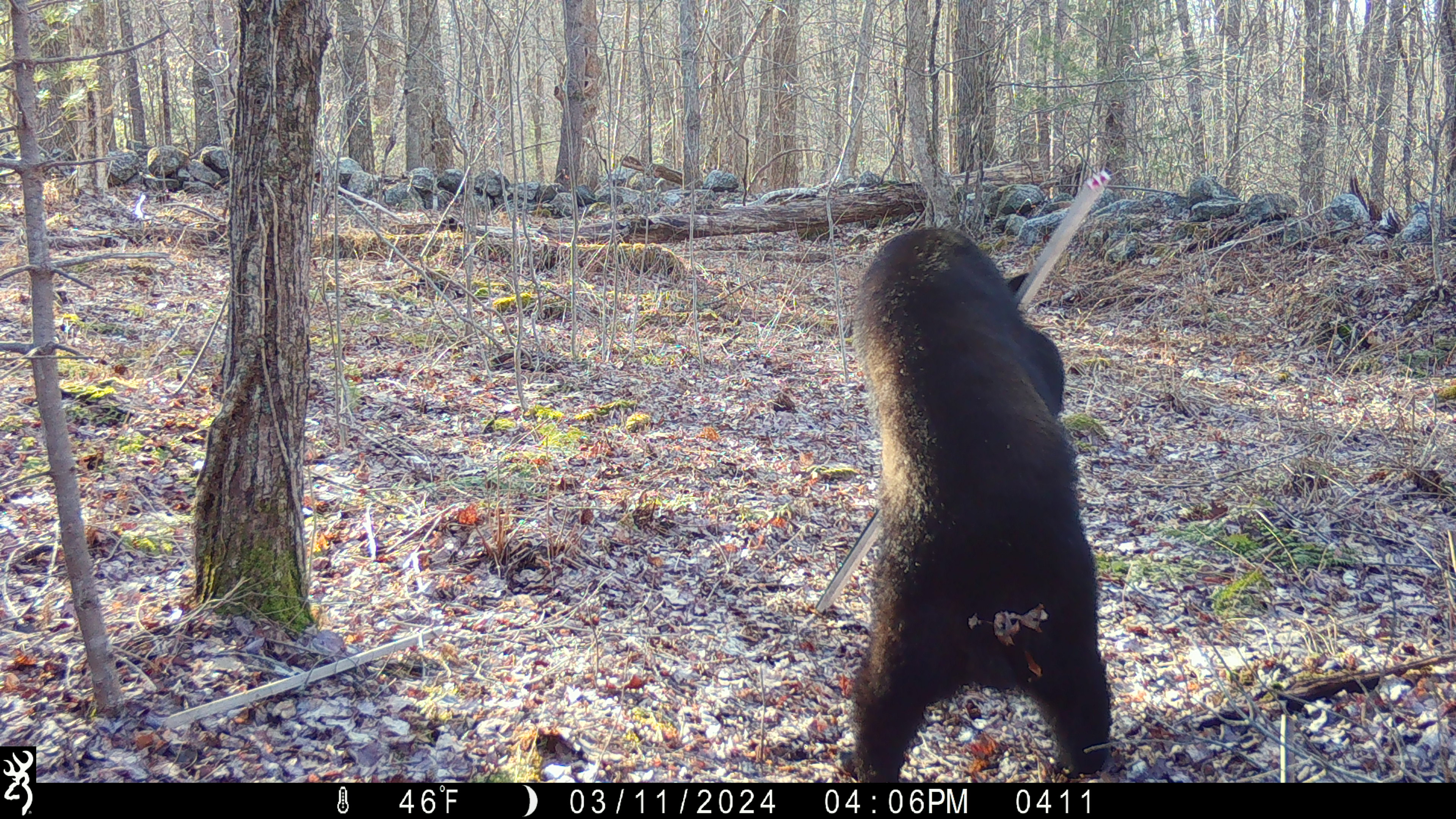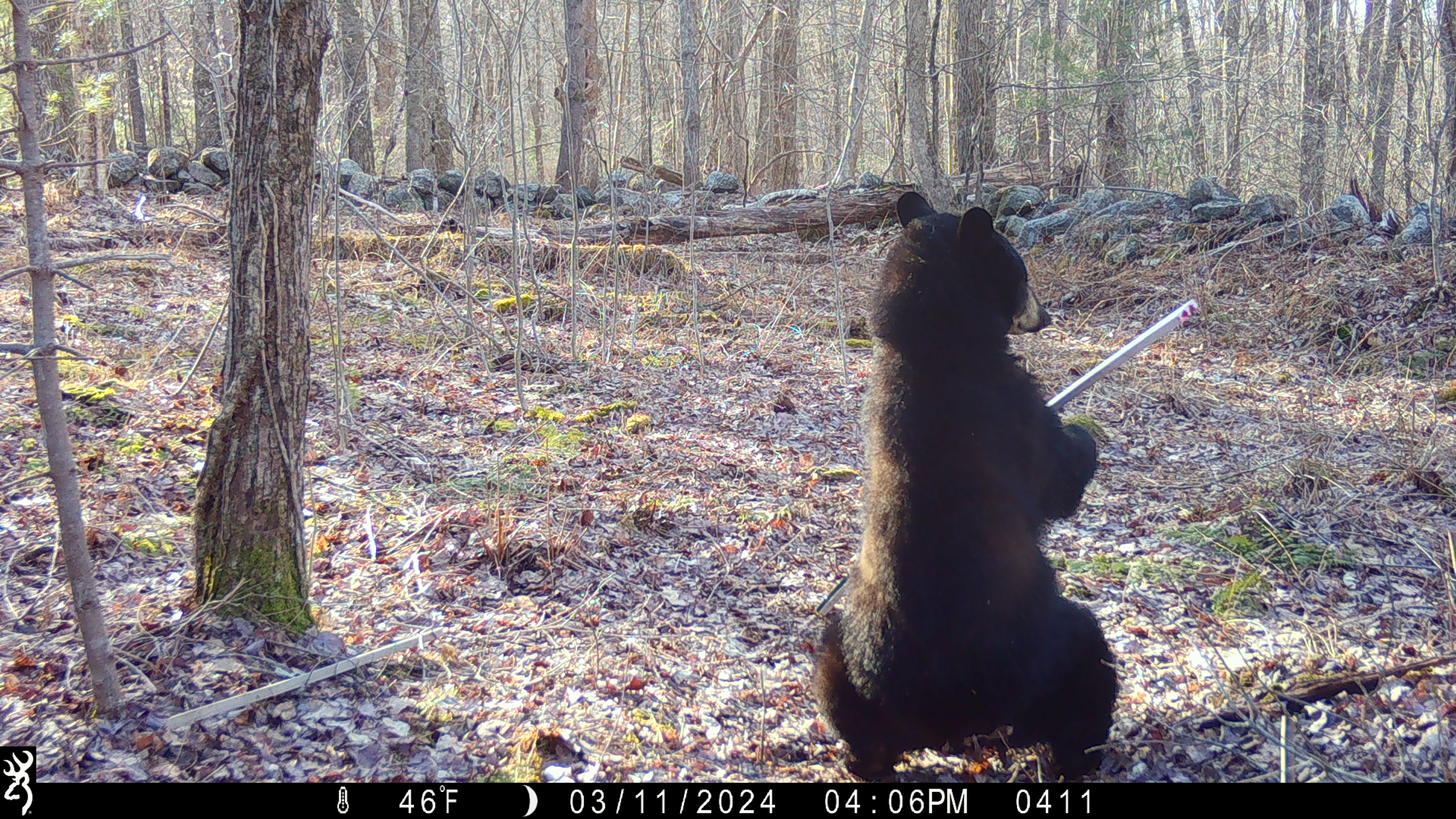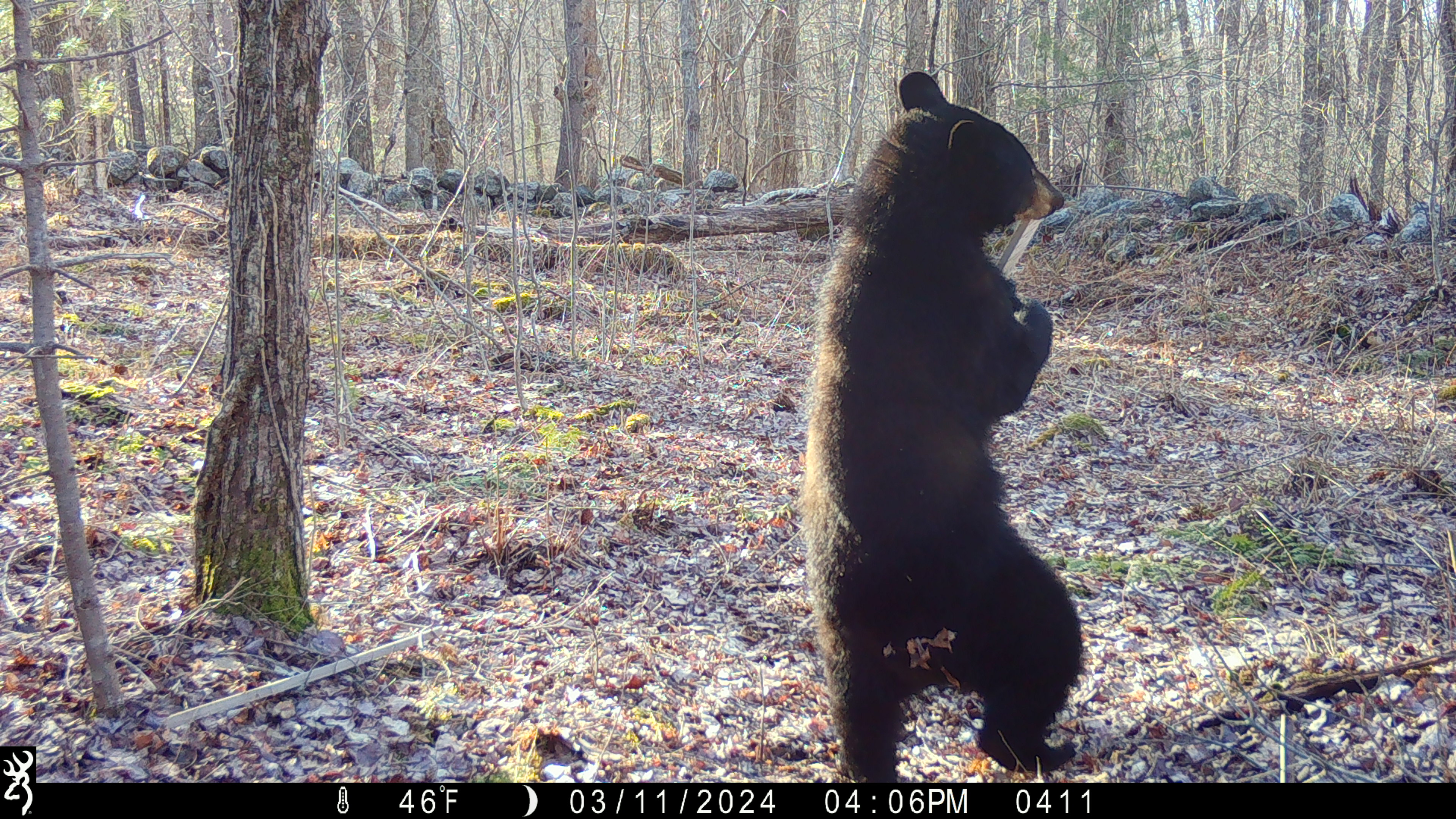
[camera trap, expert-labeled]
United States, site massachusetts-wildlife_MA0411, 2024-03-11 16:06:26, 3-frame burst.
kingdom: Animalia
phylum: Chordata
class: Mammalia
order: Carnivora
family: Ursidae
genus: Ursus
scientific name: Ursus americanus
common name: black bear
Black bear (Ursus americanus).